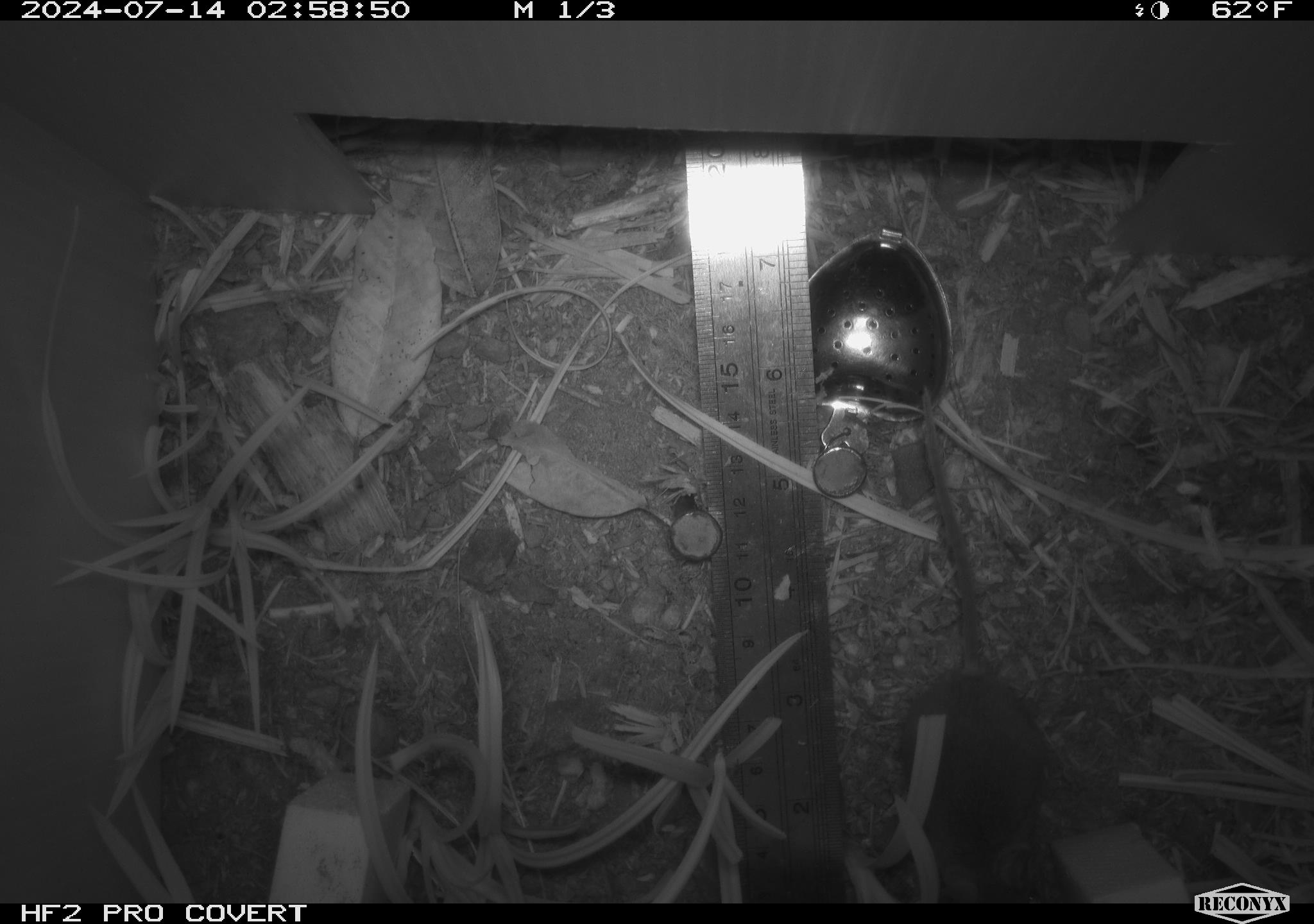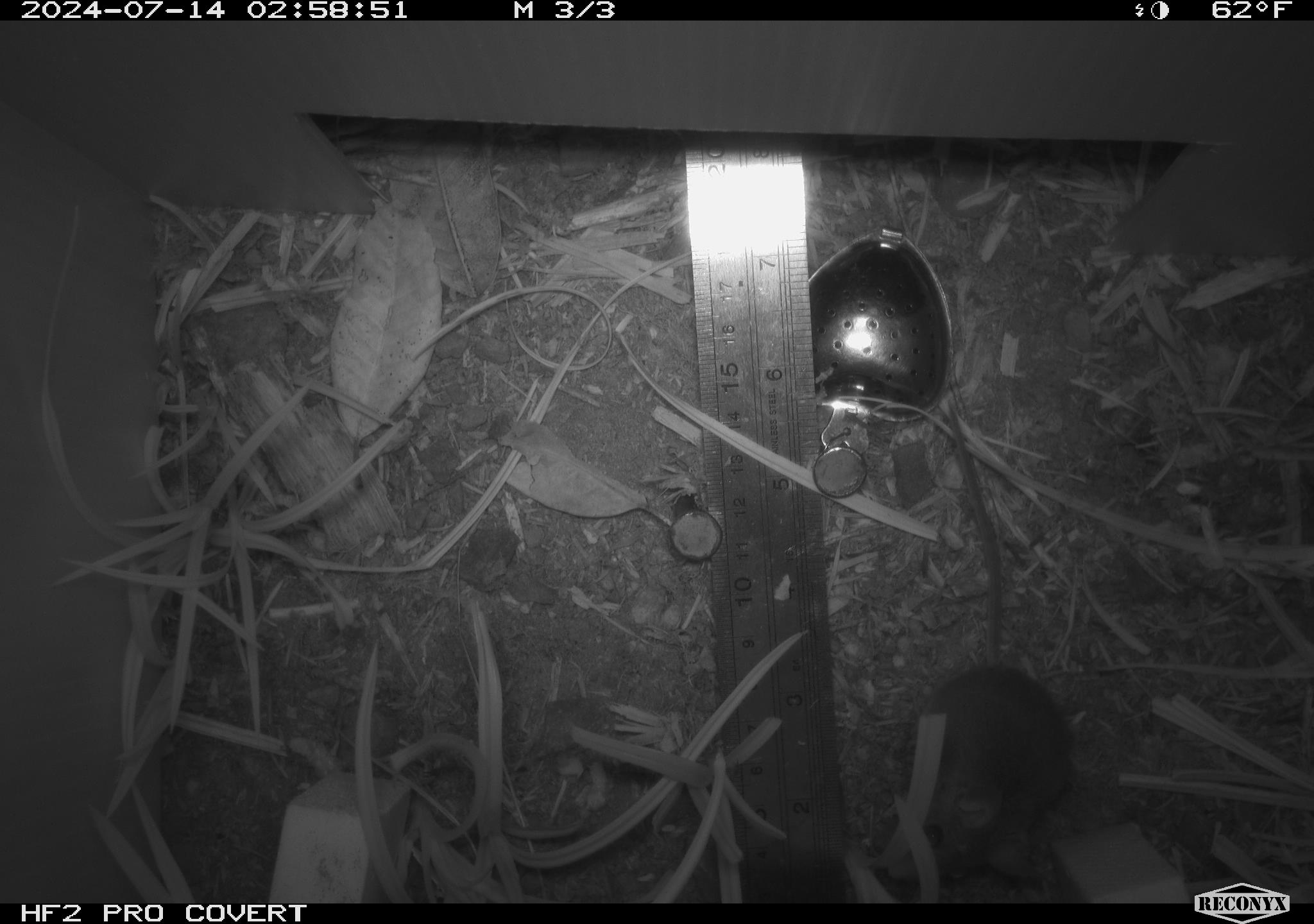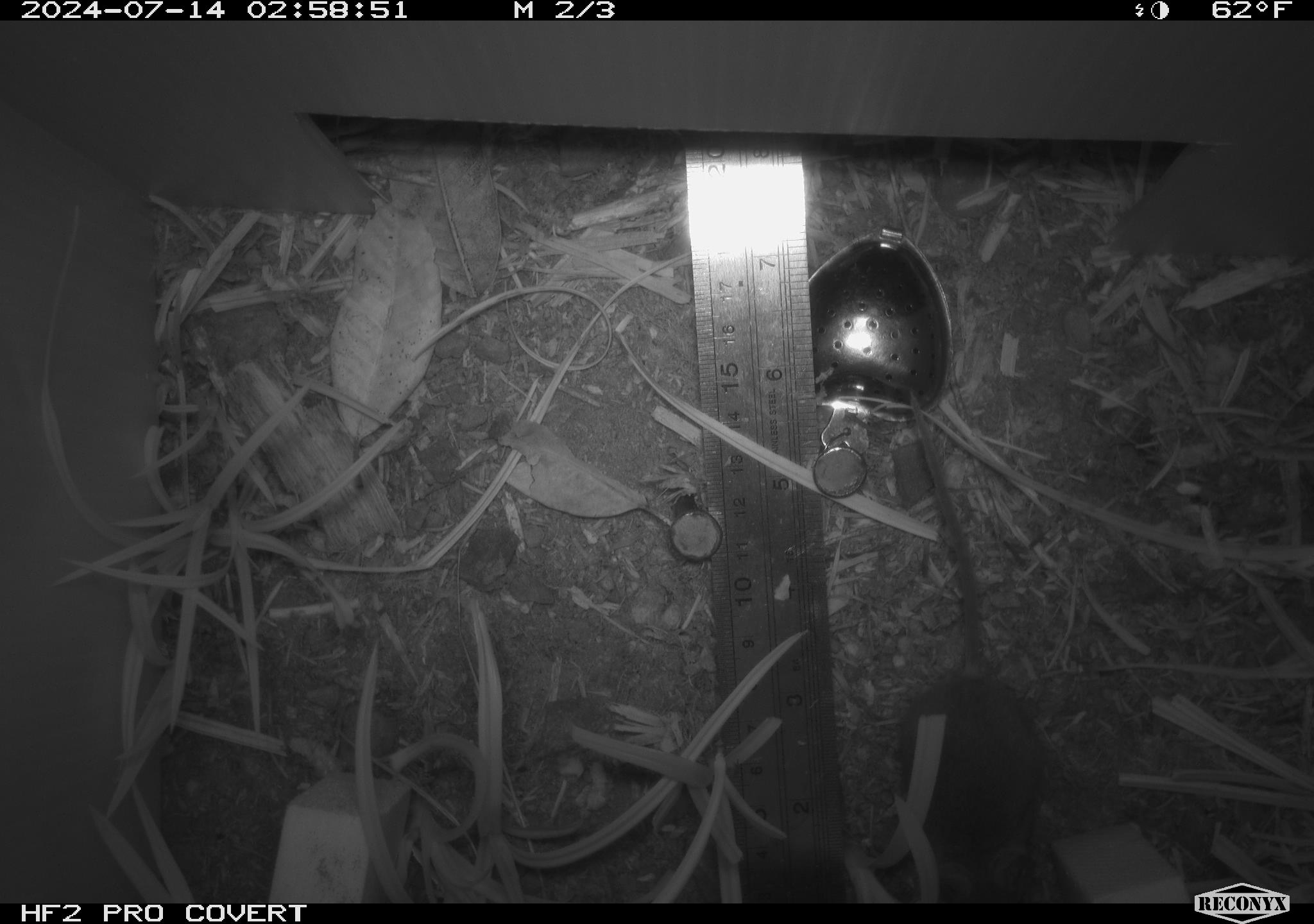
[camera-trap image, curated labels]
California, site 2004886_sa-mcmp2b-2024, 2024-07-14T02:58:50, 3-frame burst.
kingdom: Animalia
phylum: Chordata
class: Mammalia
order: Rodentia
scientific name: Rodentia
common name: mouse species